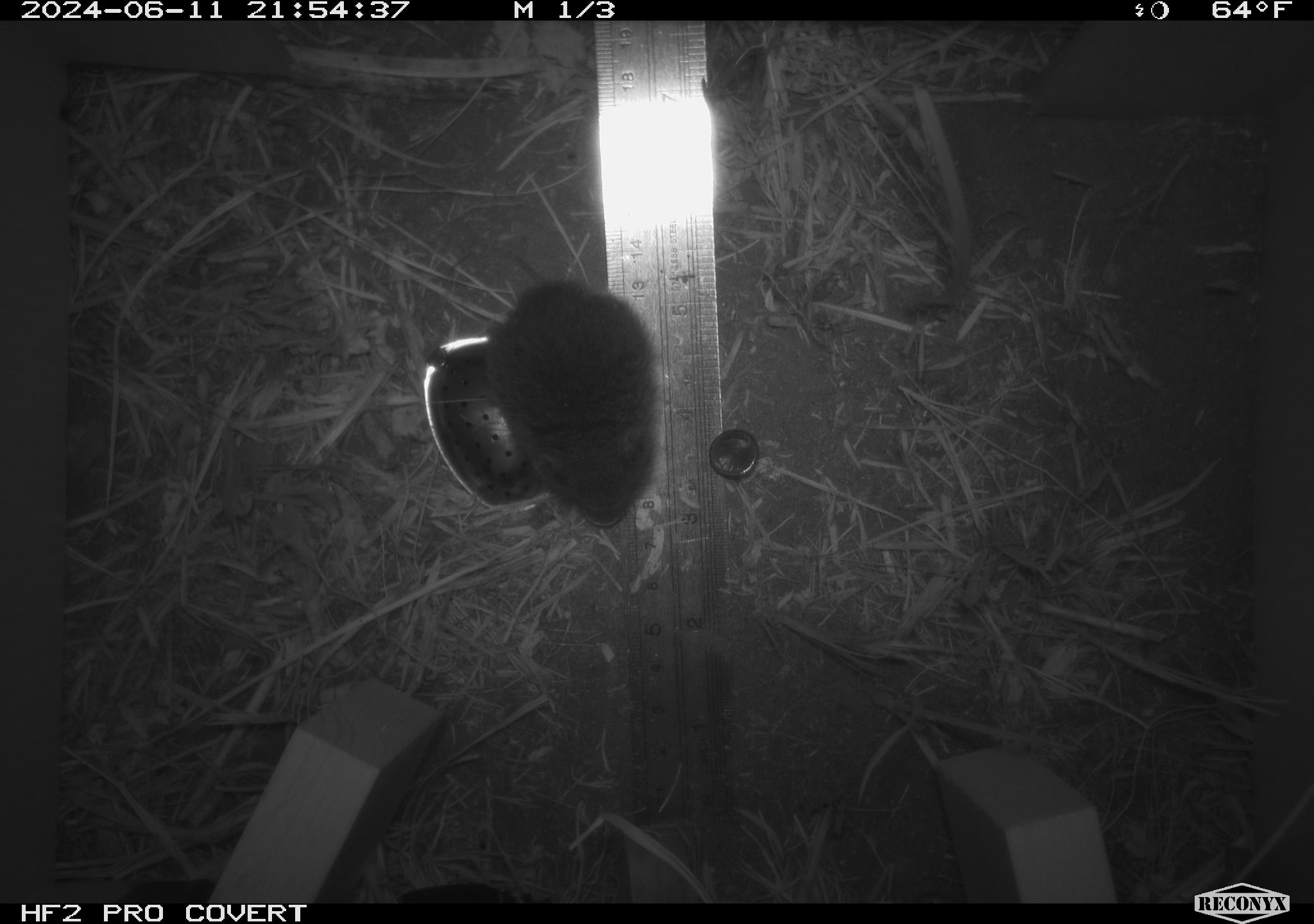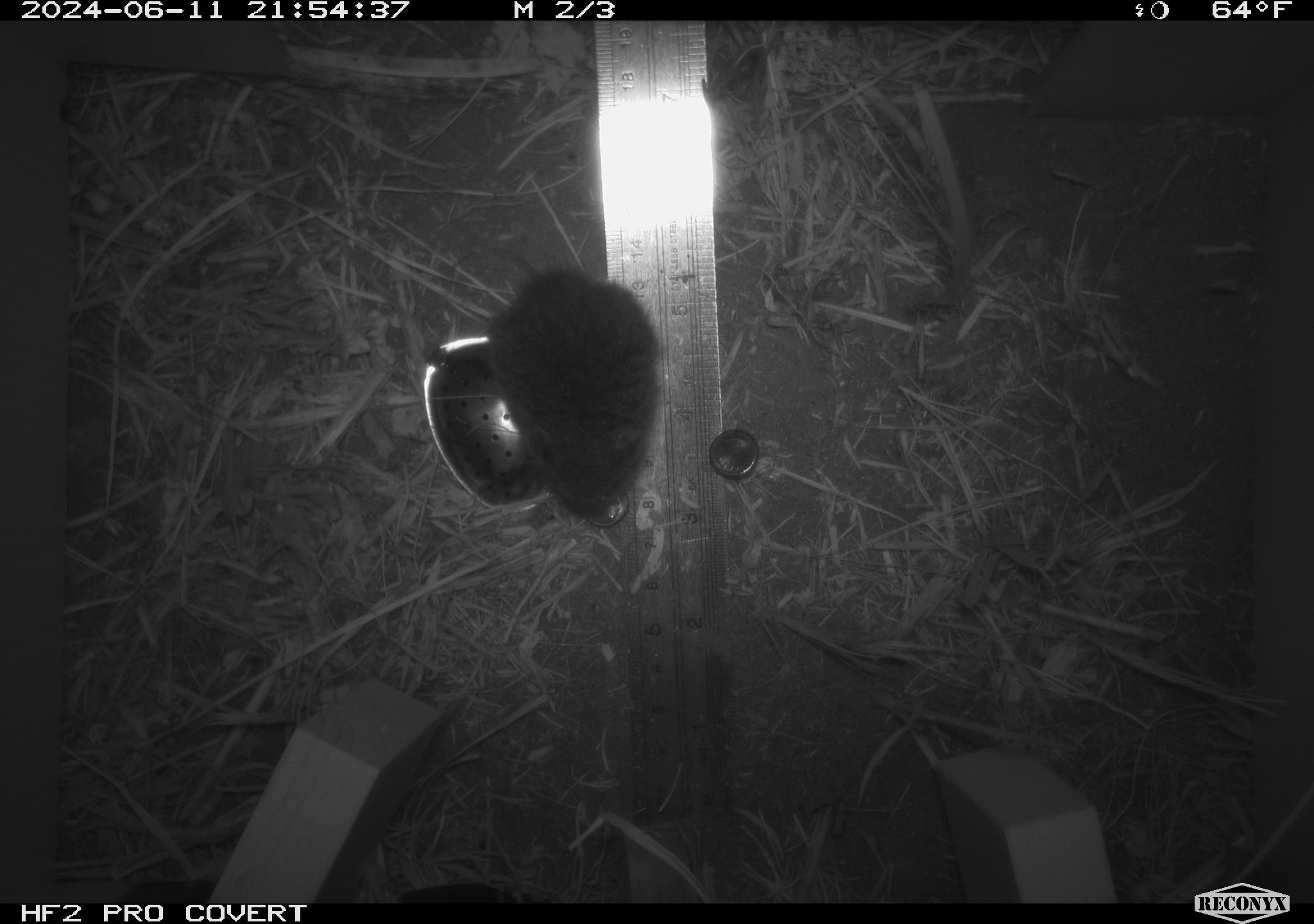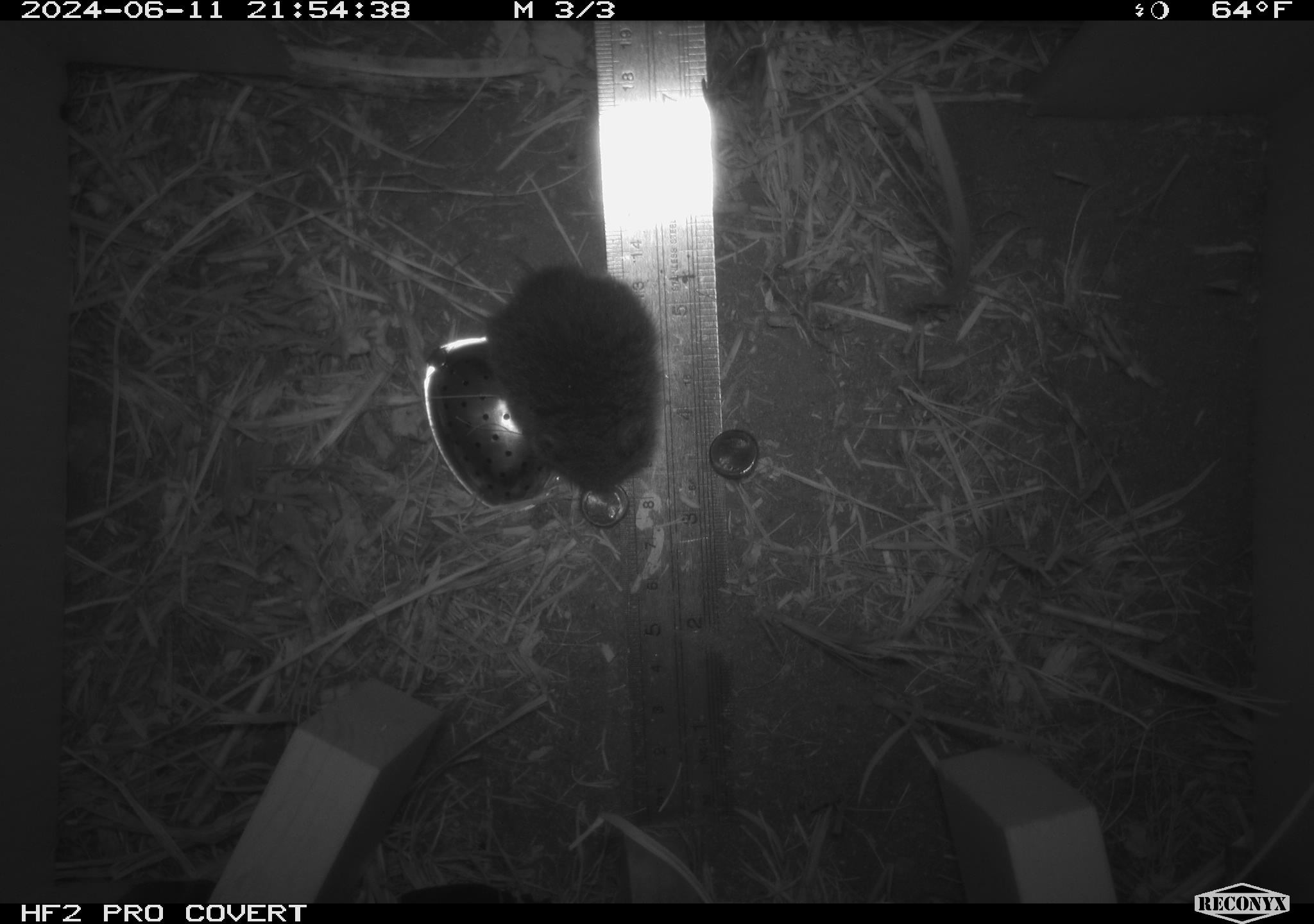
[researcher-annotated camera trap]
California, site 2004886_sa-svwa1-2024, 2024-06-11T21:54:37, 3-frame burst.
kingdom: Animalia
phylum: Chordata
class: Mammalia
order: Rodentia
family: Cricetidae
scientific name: Arvicolinae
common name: voles, lemmings, and muskrats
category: arvicolinae subfamily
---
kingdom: Animalia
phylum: Arthropoda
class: Insecta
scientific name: Insecta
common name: insect